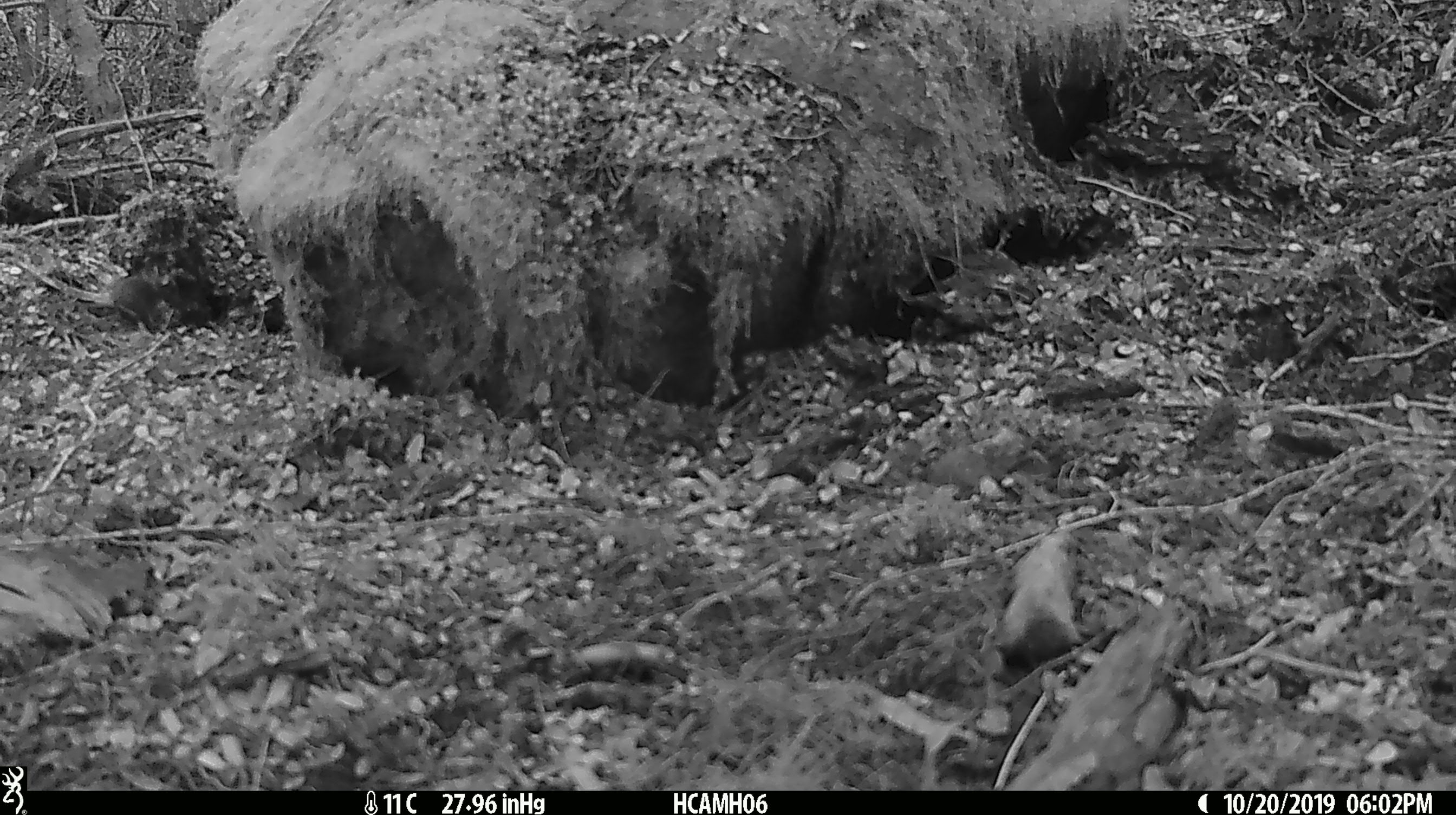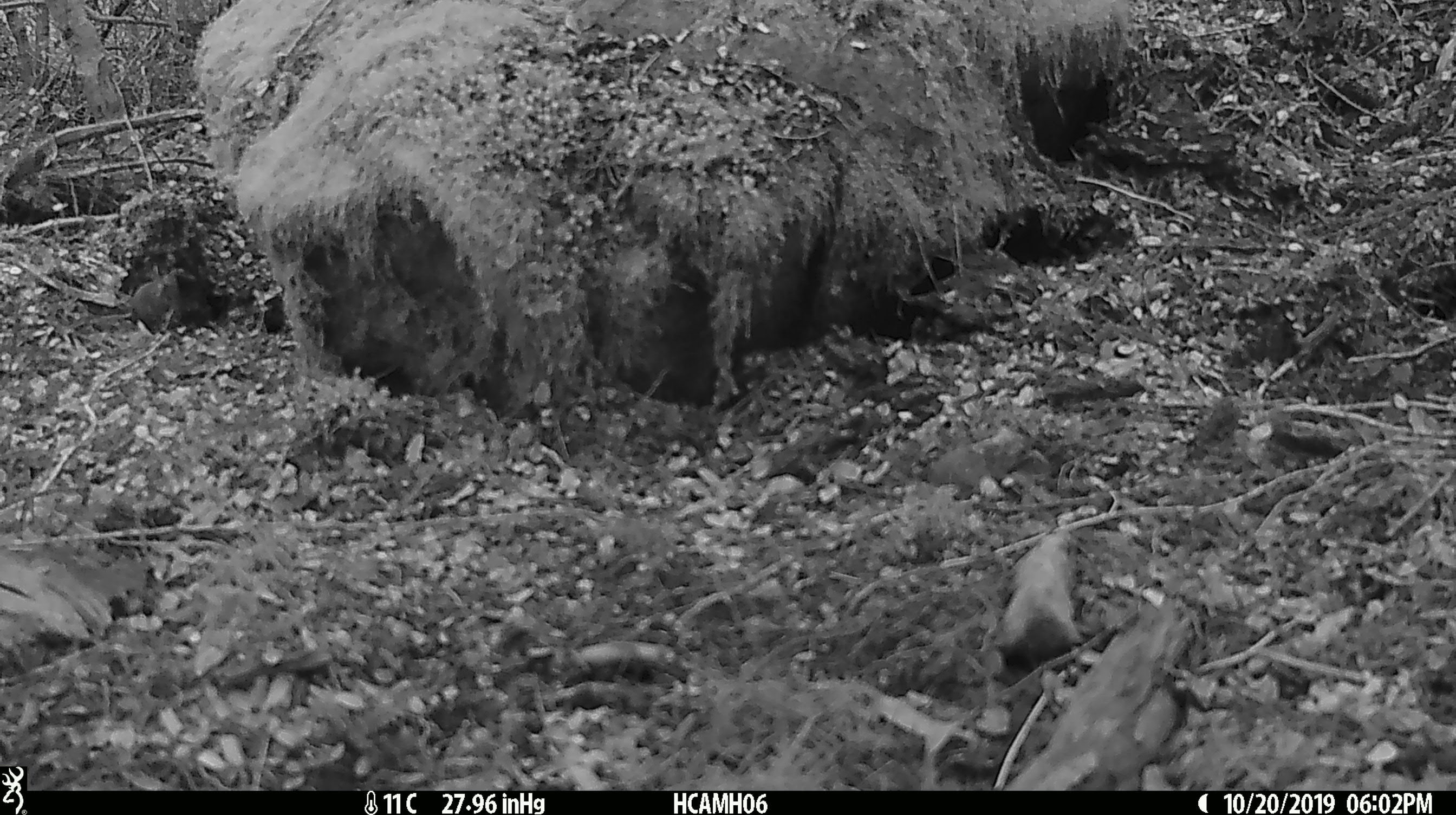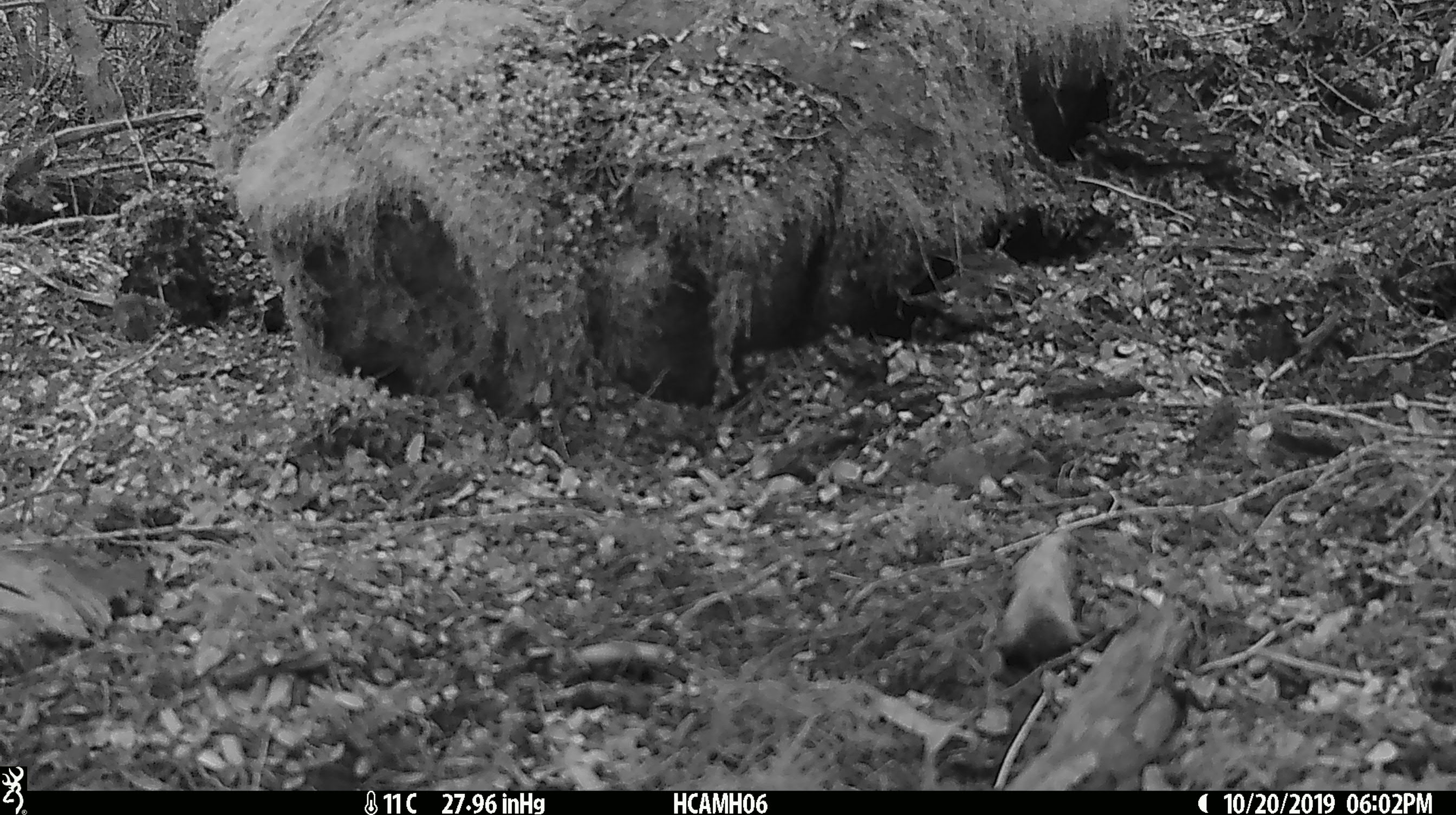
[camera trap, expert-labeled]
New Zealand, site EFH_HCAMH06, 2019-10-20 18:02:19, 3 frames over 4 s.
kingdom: Animalia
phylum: Chordata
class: Mammalia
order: Rodentia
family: Muridae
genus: Mus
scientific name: Mus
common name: mouse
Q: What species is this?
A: Mouse (Mus).